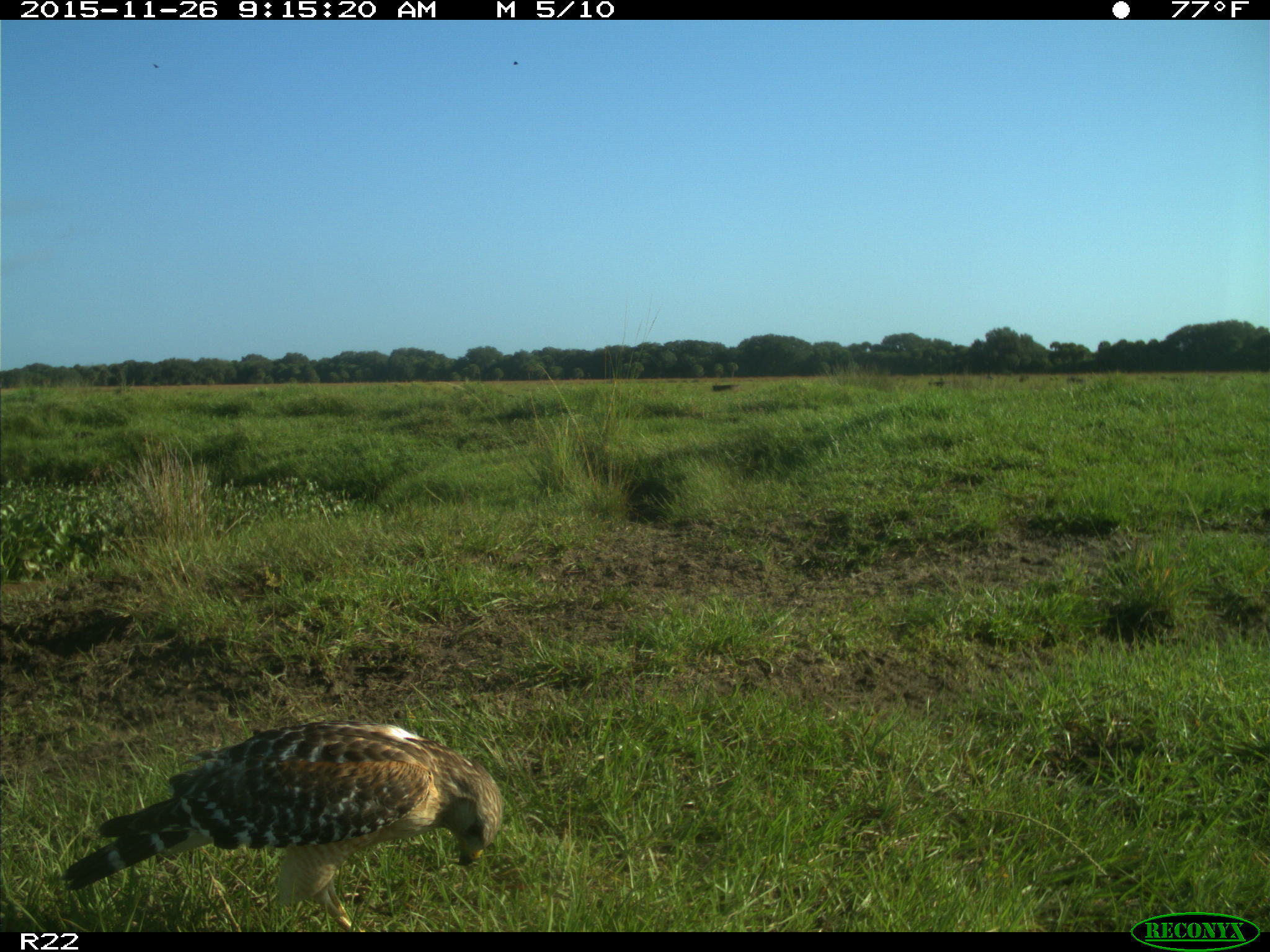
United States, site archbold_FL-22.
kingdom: Animalia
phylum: Chordata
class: Aves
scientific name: Aves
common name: birds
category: unidentified bird